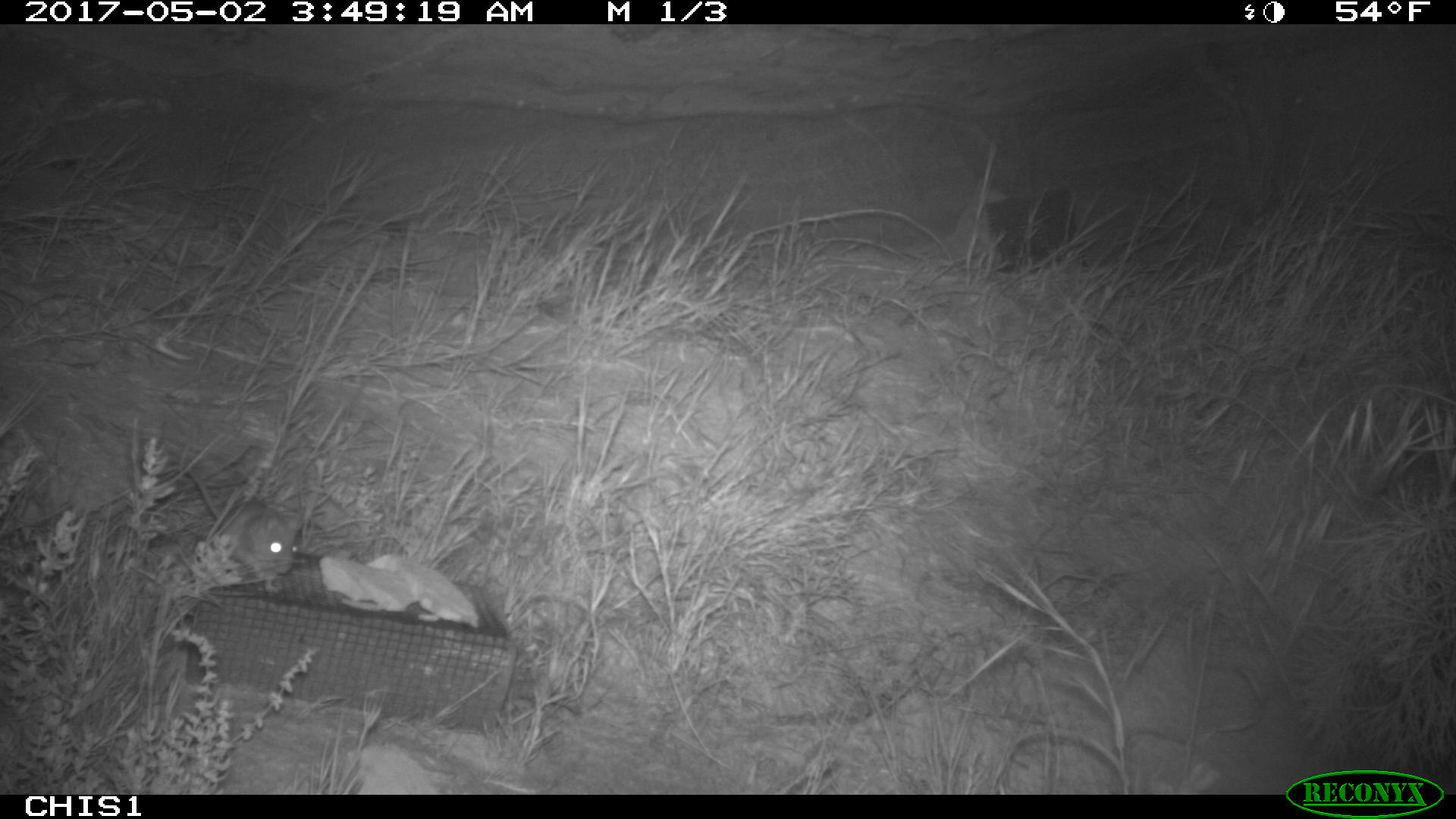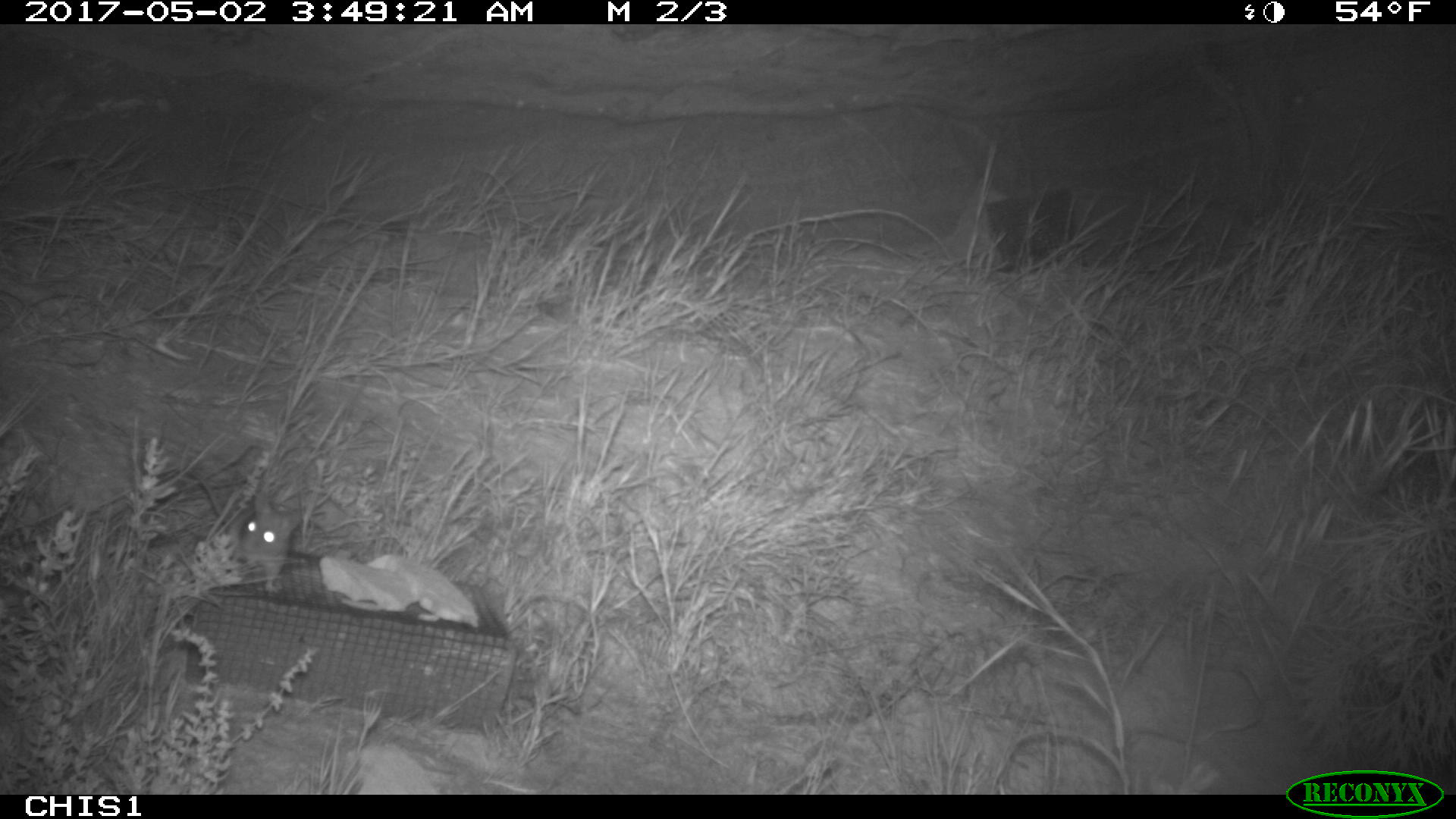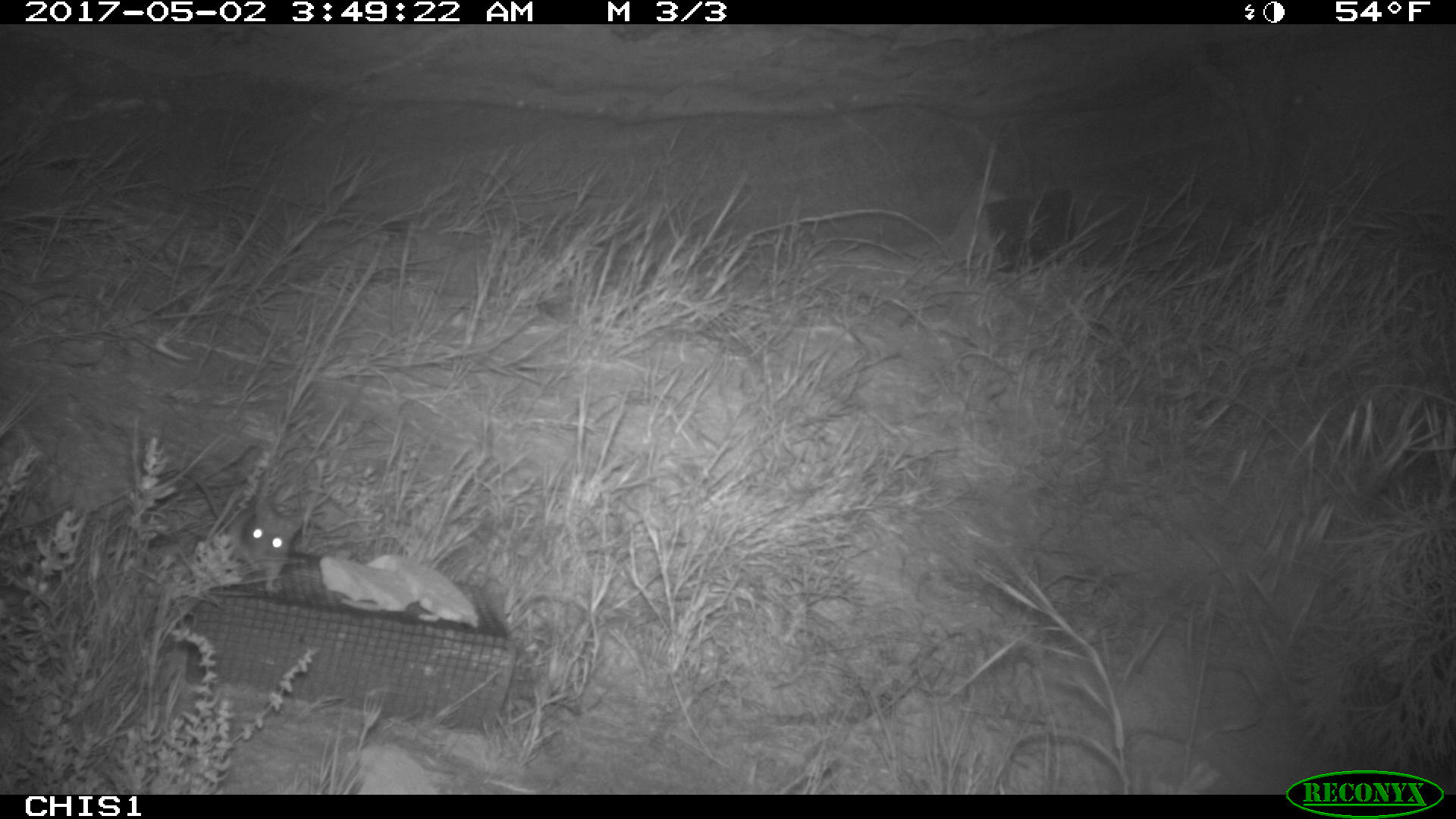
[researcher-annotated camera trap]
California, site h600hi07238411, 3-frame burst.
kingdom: Animalia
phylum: Chordata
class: Mammalia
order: Rodentia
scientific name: Rodentia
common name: rodent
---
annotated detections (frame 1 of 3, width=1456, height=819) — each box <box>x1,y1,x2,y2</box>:
rodent: <box>187,469,303,594</box>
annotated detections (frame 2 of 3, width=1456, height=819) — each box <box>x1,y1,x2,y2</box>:
rodent: <box>190,465,303,592</box>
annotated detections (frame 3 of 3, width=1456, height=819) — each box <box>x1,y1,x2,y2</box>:
rodent: <box>187,472,302,592</box>